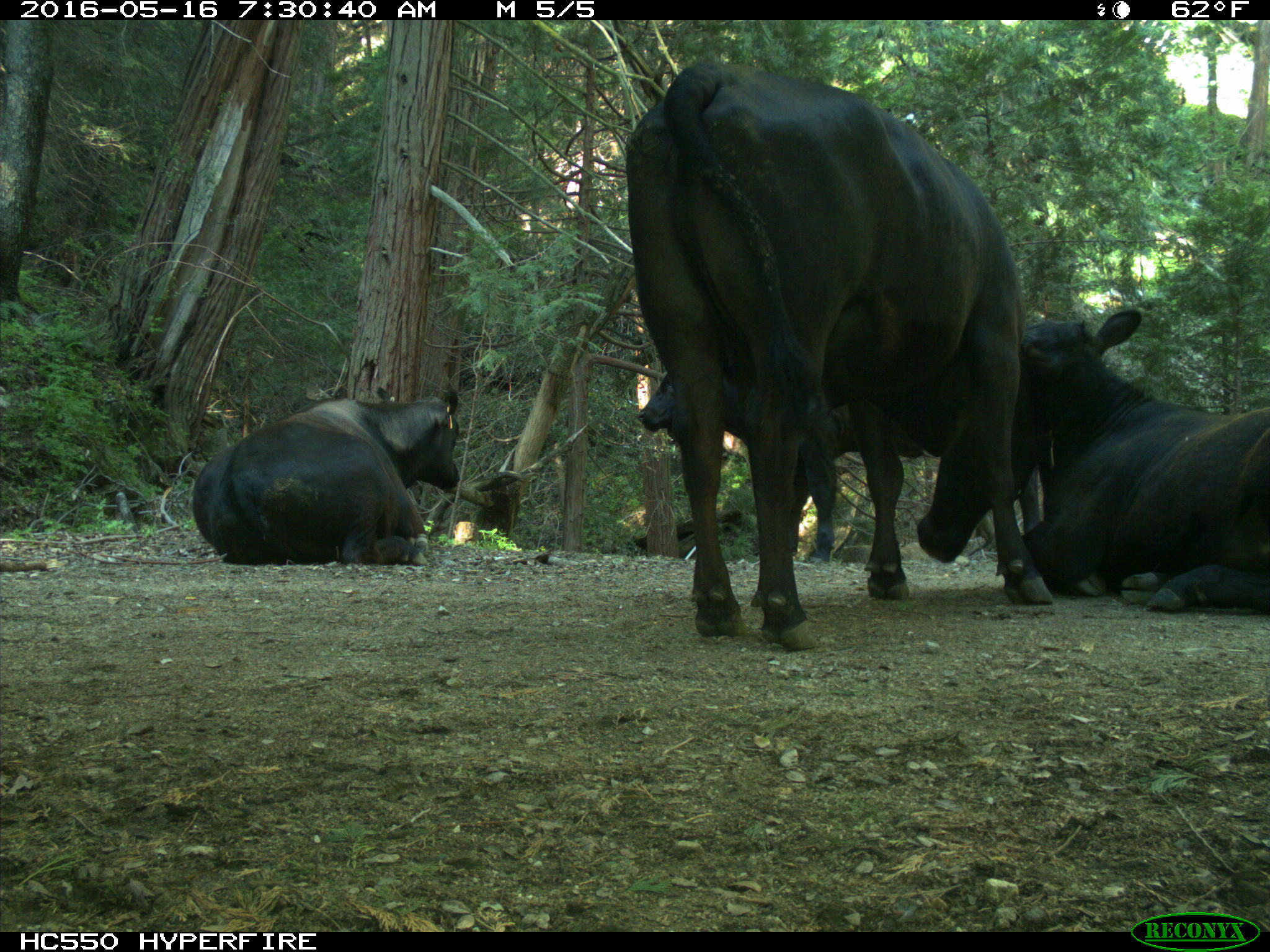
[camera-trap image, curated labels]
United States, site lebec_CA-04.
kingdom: Animalia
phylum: Chordata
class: Mammalia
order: Artiodactyla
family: Bovidae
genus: Bos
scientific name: Bos taurus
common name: domestic cow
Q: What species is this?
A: Bos taurus (domestic cow).